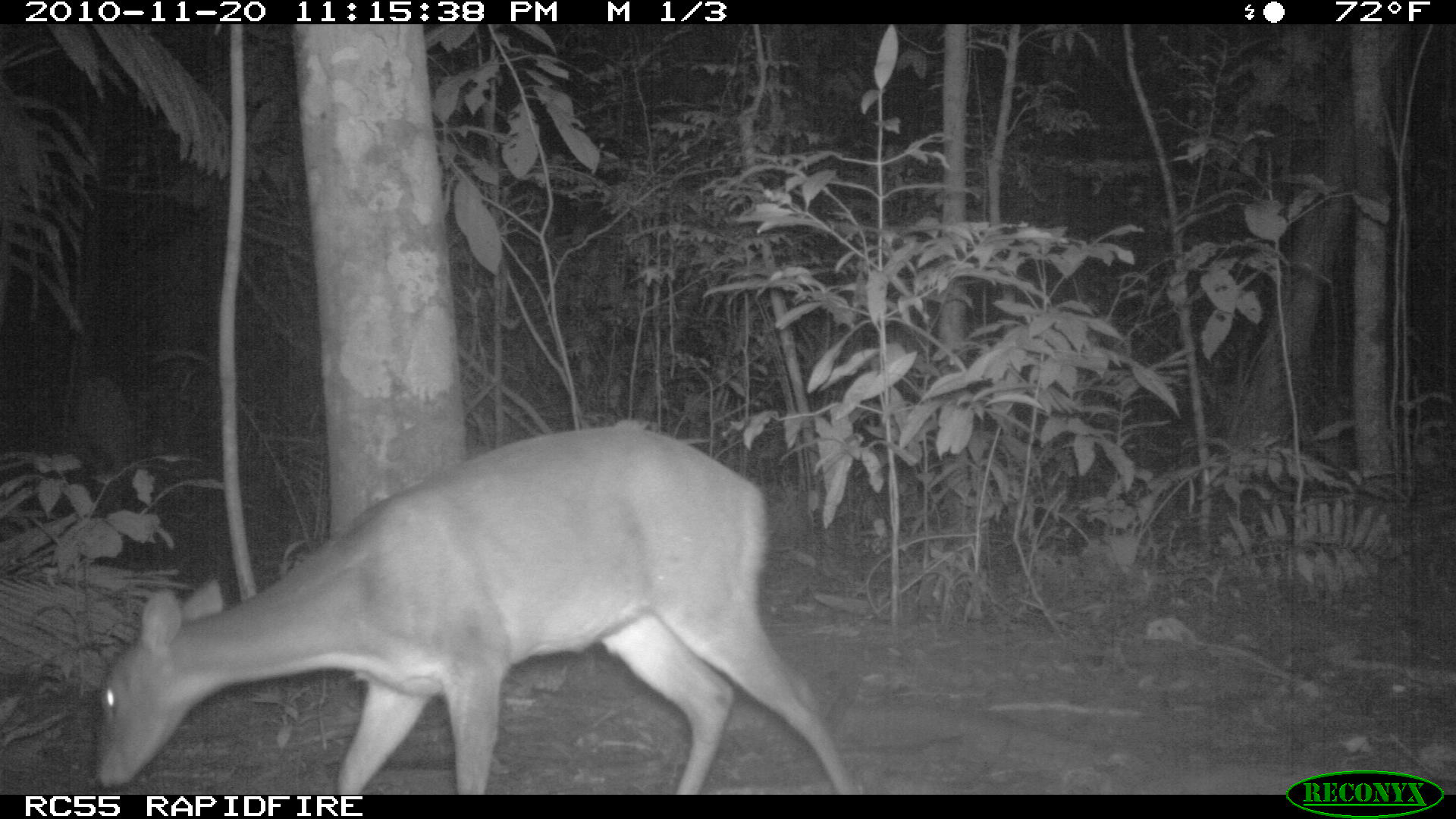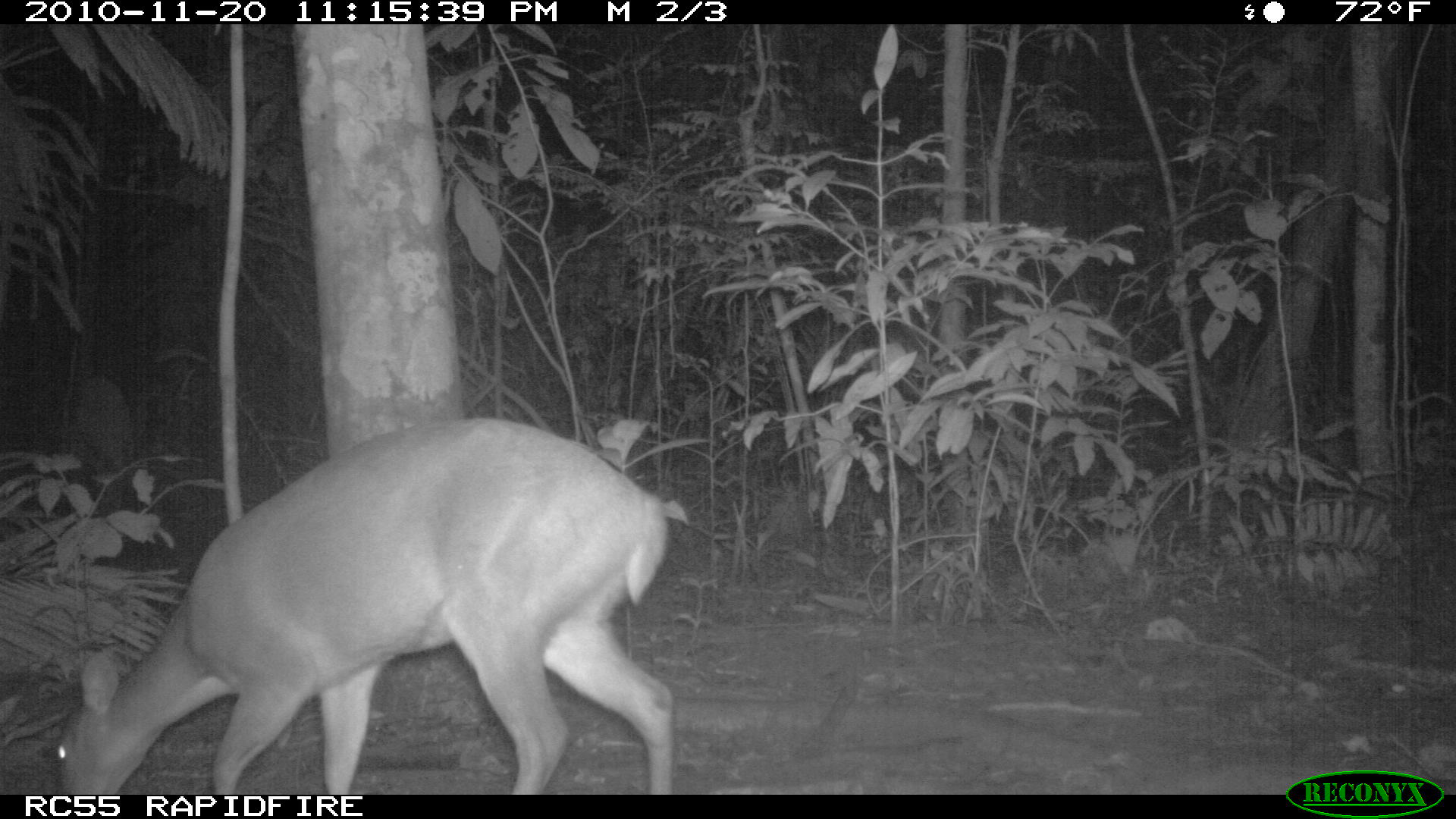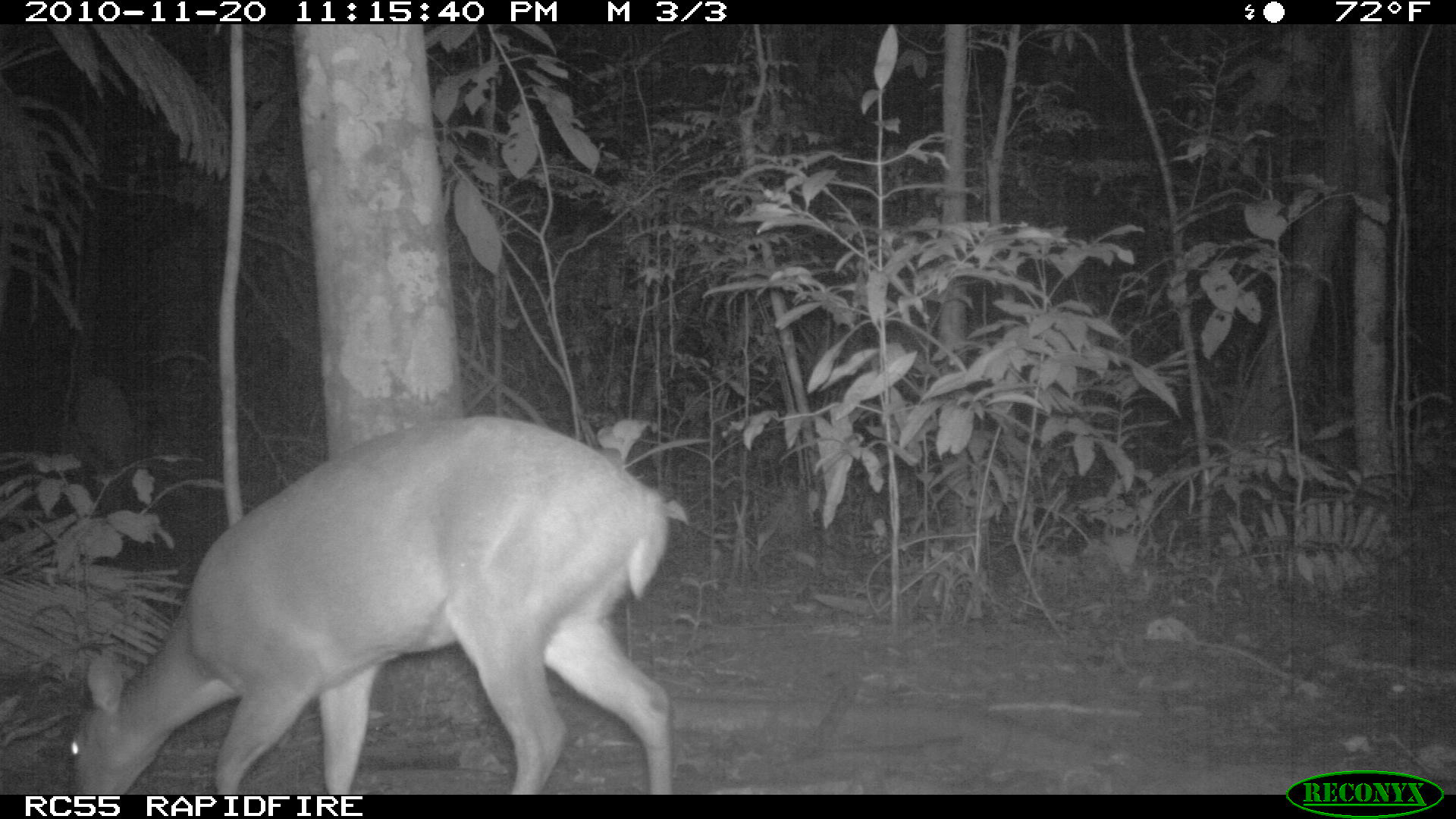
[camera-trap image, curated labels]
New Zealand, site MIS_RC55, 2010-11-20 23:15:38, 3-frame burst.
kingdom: Animalia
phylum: Chordata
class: Mammalia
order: Artiodactyla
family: Cervidae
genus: Odocoileus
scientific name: Odocoileus virginianus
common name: white-tailed deer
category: white tailed deer